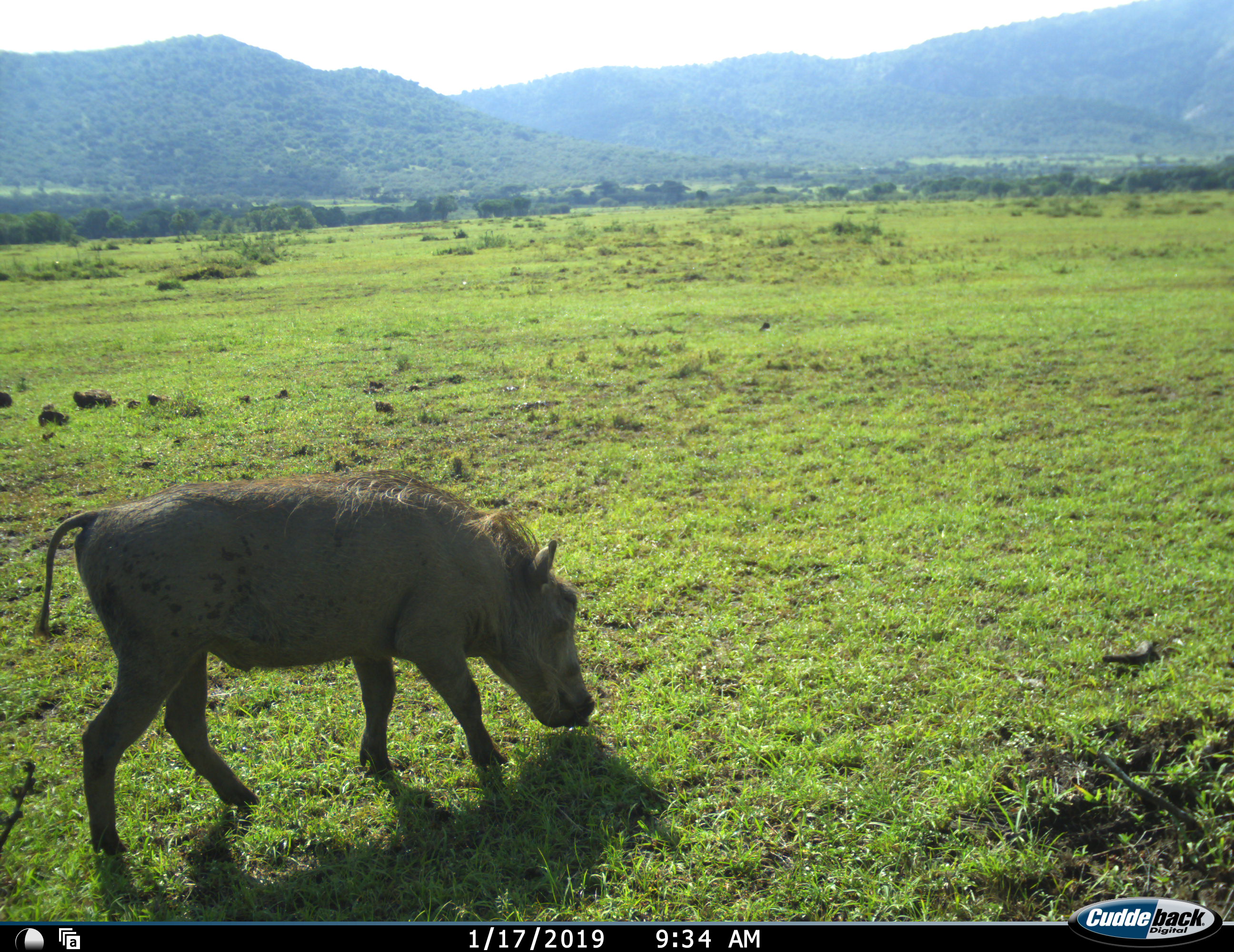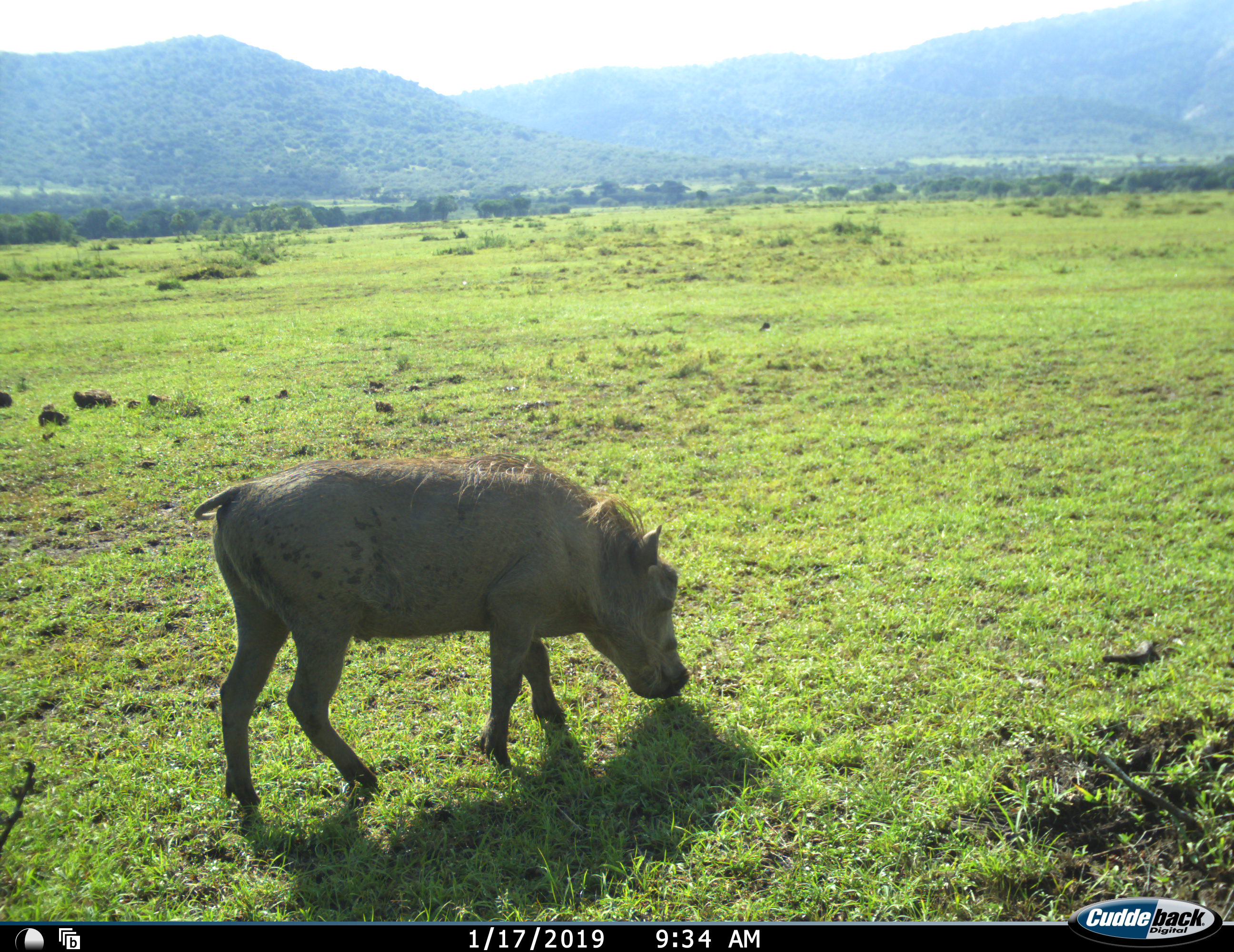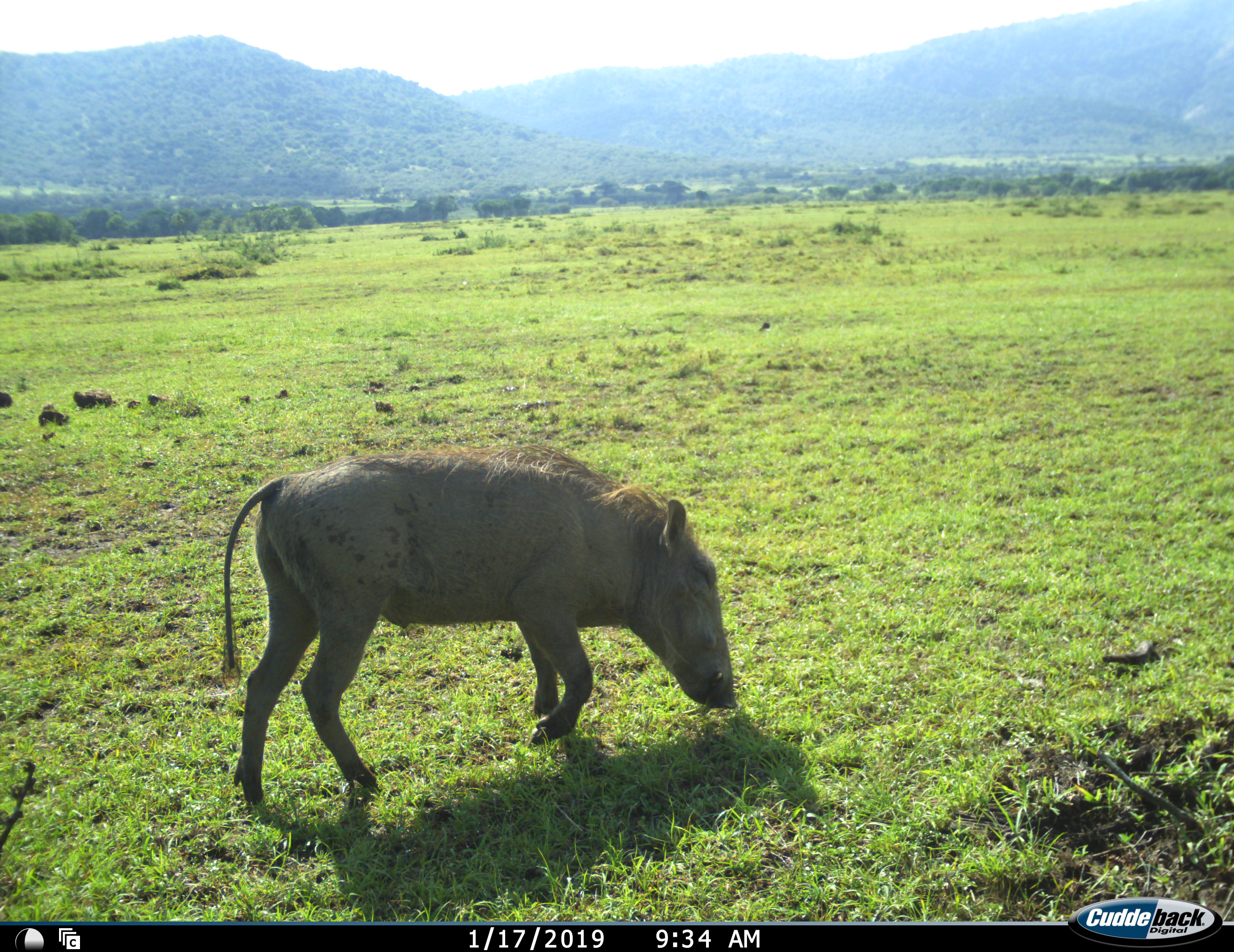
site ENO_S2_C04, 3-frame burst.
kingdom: Animalia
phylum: Chordata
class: Mammalia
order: Artiodactyla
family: Suidae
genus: Phacochoerus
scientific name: Phacochoerus africanus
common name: warthog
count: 1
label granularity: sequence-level